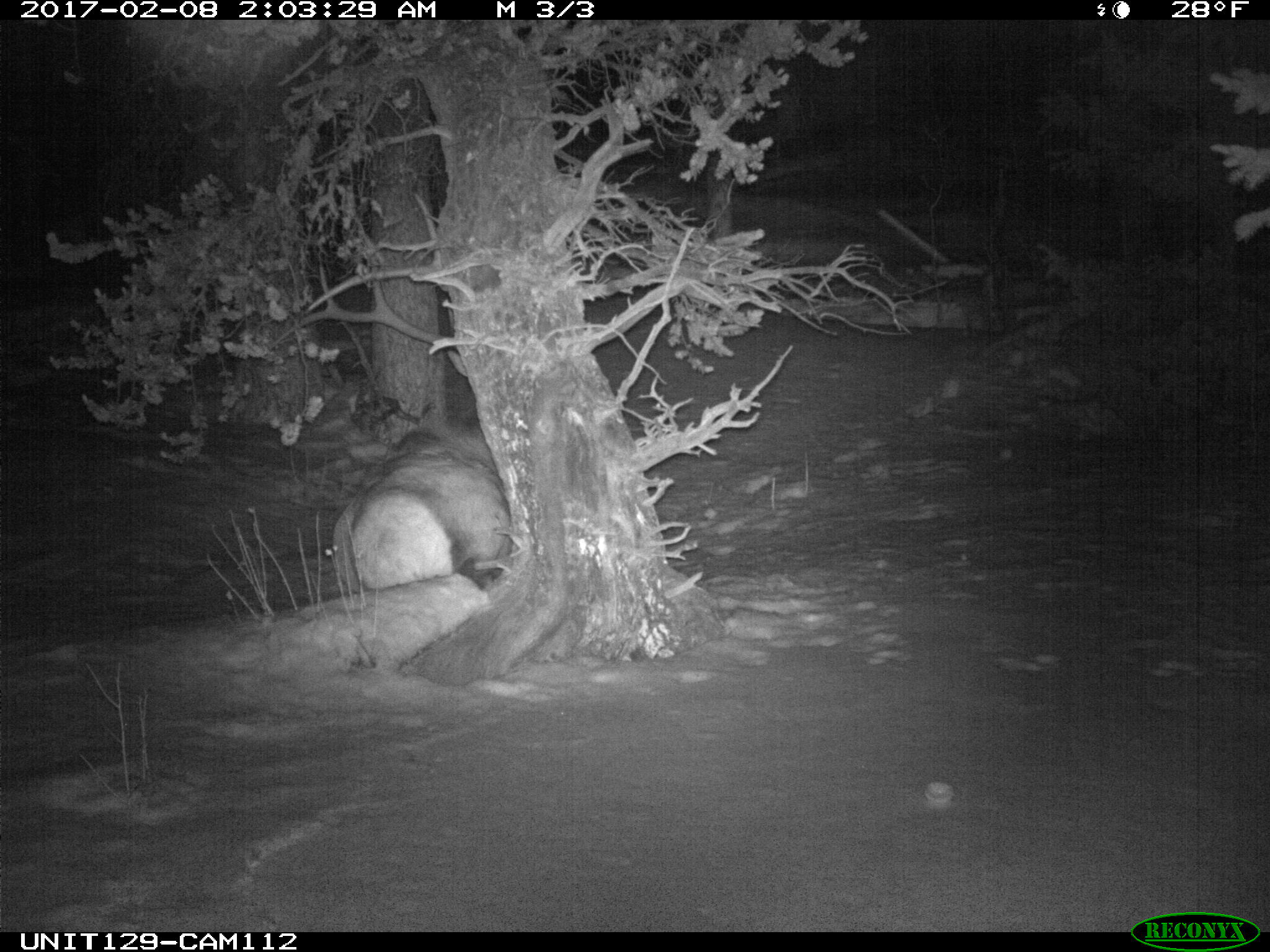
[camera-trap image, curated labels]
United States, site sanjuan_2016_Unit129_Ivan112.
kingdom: Animalia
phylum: Chordata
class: Mammalia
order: Artiodactyla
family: Cervidae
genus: Cervus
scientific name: Cervus elaphus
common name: red deer